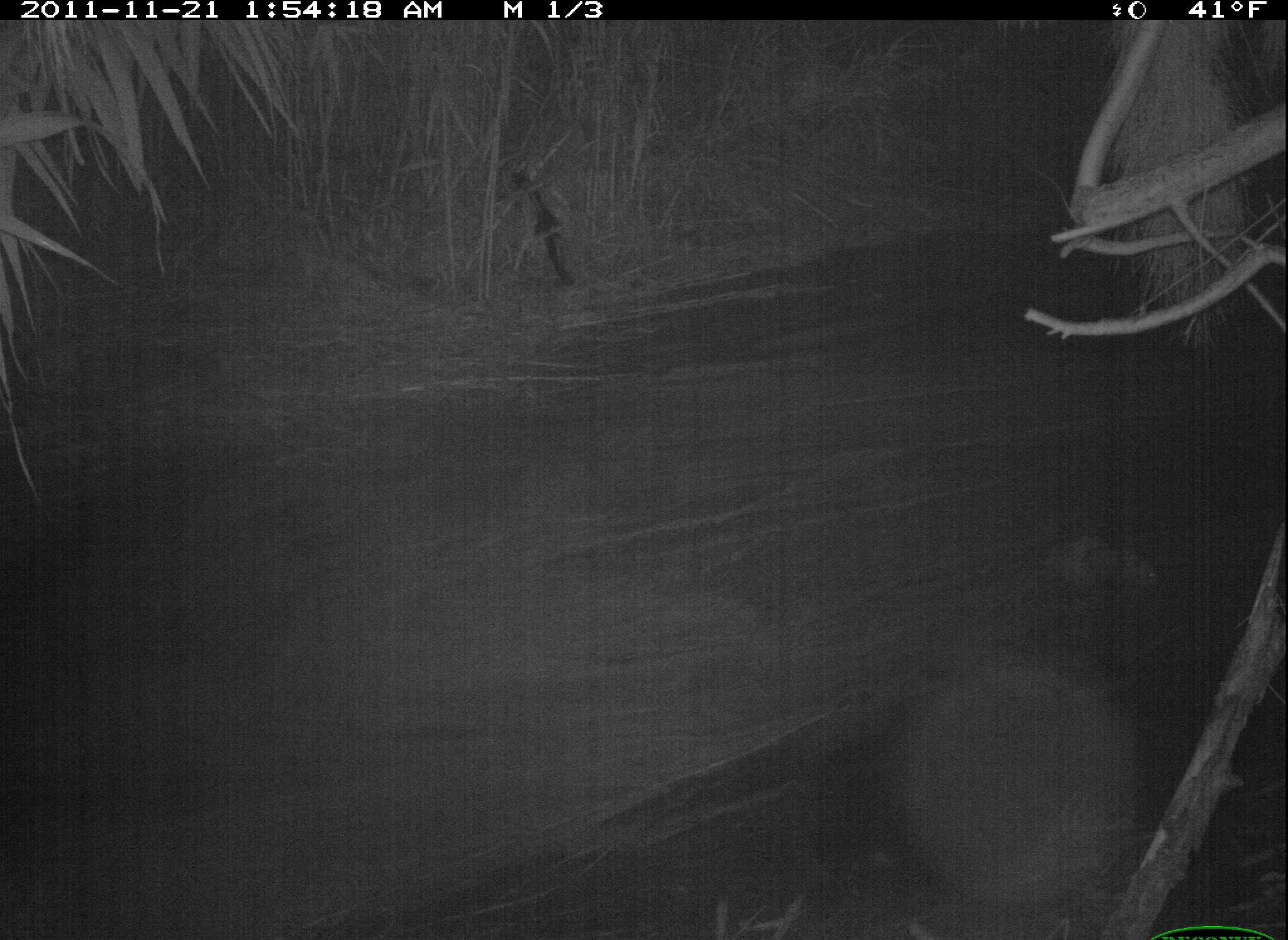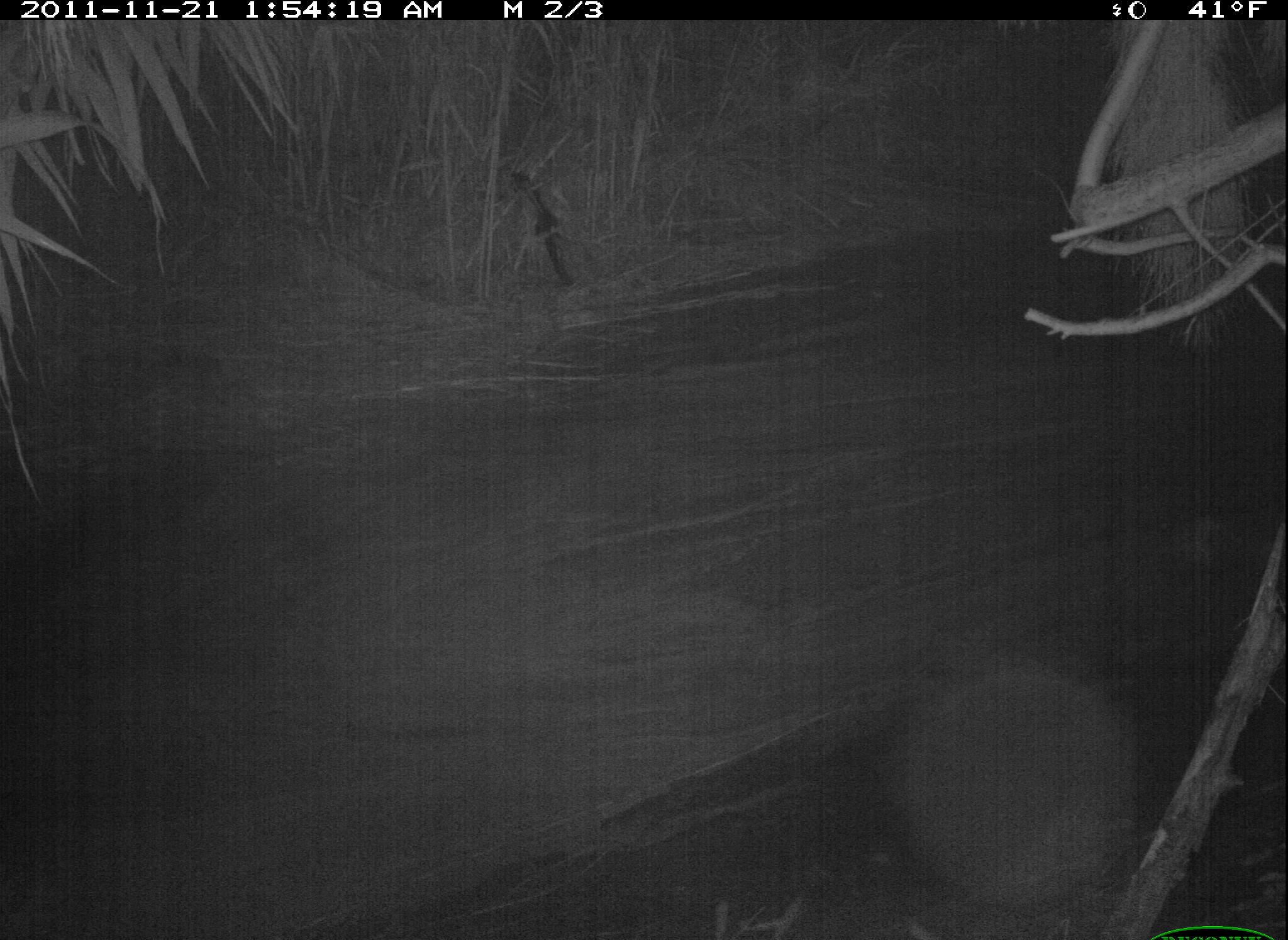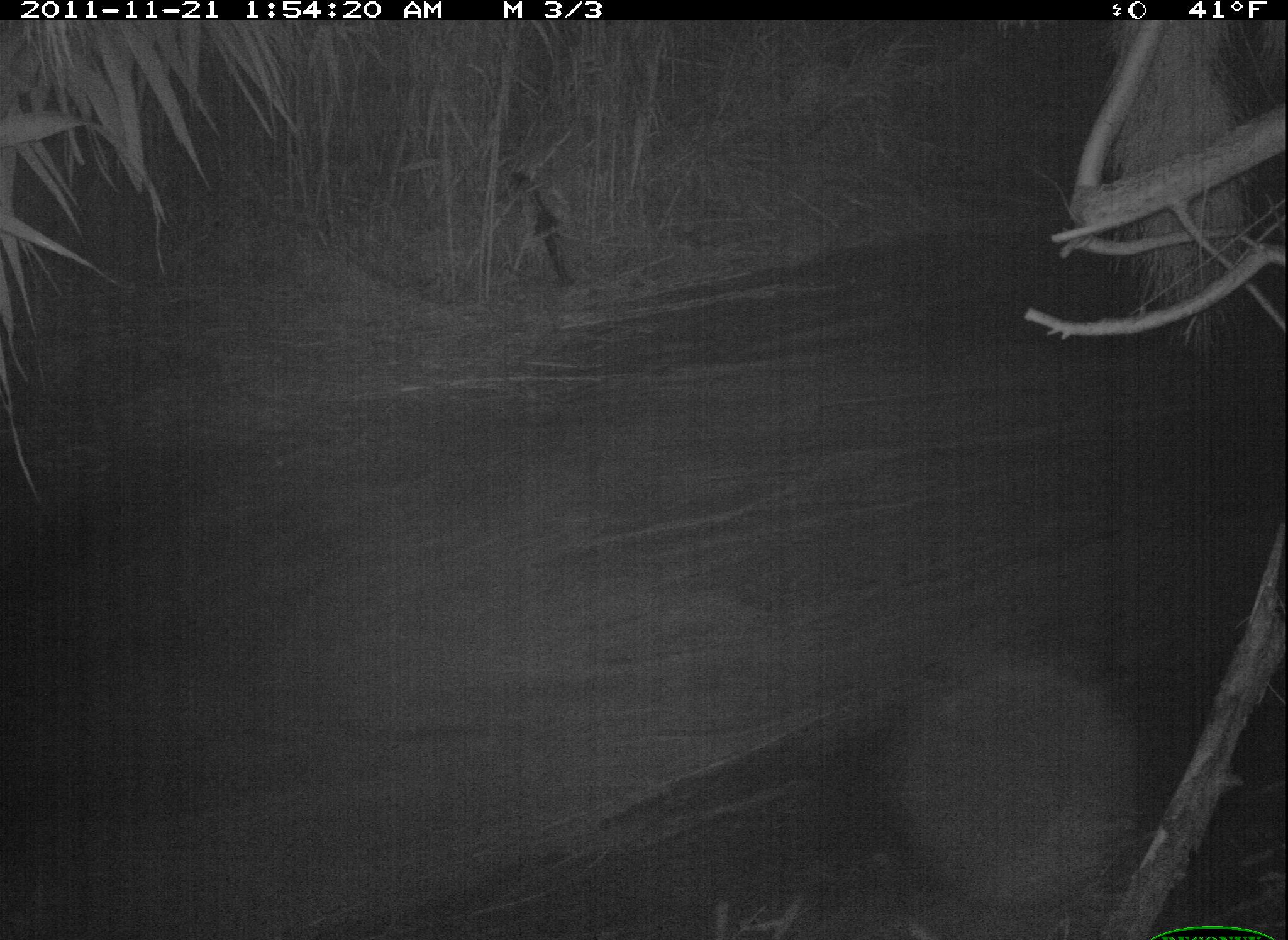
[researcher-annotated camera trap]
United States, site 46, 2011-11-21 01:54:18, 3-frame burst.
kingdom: Animalia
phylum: Chordata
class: Mammalia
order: Didelphimorphia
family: Didelphidae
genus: Didelphis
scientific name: Didelphis virginiana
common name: virginia opossum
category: opossum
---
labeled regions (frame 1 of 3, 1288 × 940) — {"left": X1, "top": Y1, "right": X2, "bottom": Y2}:
opossum: {"left": 1013, "top": 517, "right": 1204, "bottom": 627}